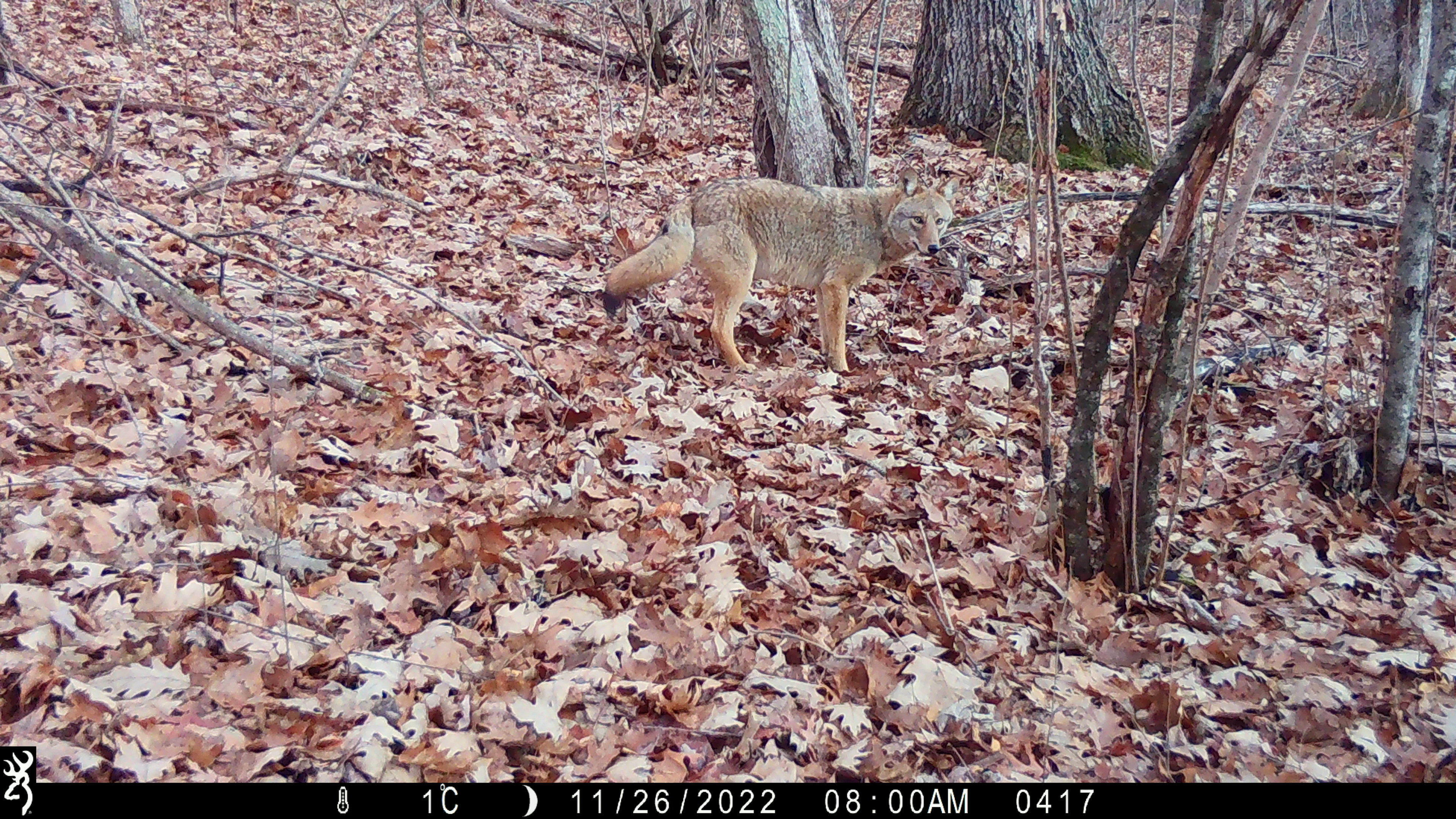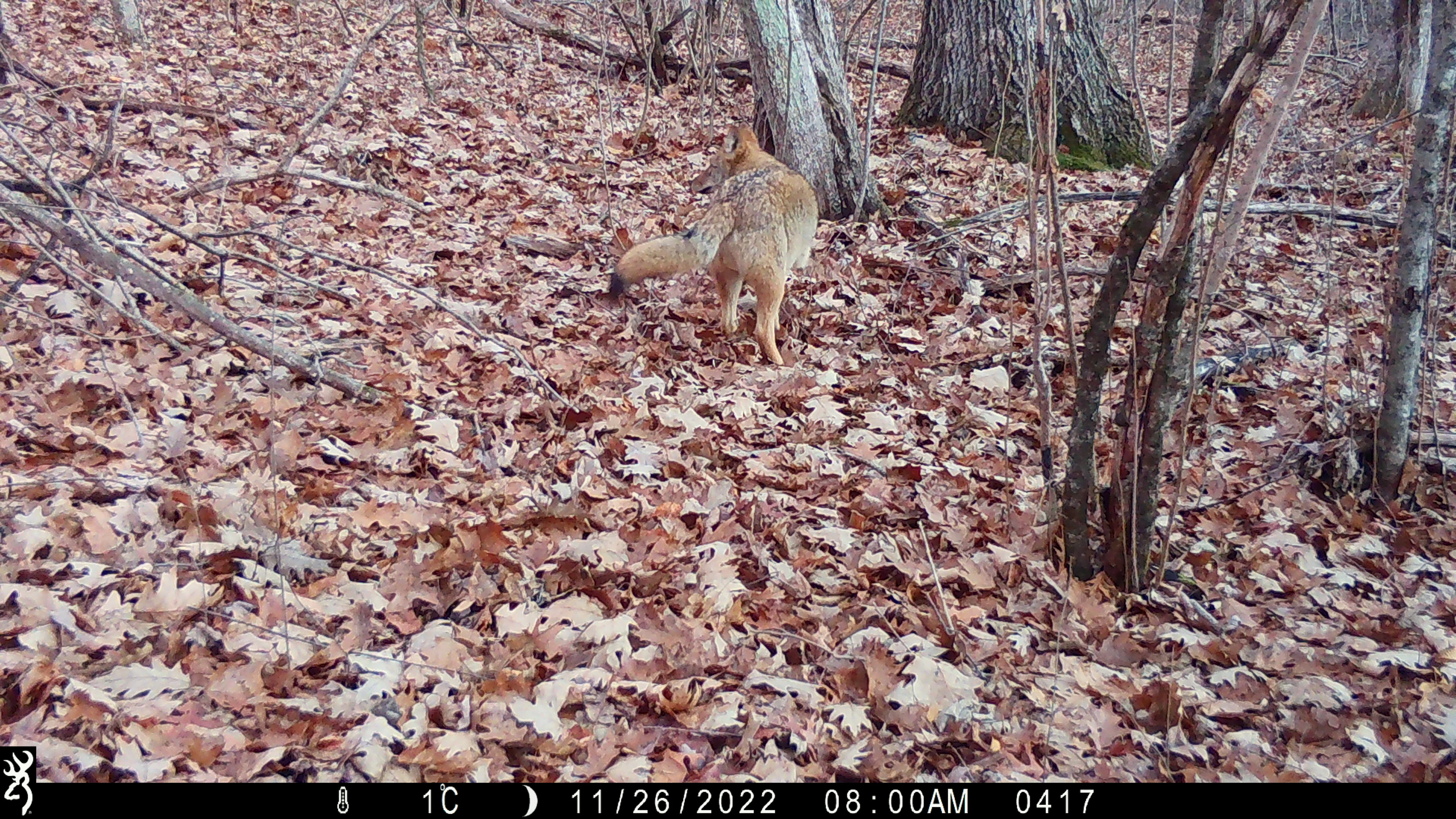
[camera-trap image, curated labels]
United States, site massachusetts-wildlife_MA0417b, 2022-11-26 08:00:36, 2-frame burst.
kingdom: Animalia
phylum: Chordata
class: Mammalia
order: Carnivora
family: Canidae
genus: Canis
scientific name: Canis latrans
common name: coyote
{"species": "coyote (Canis latrans)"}